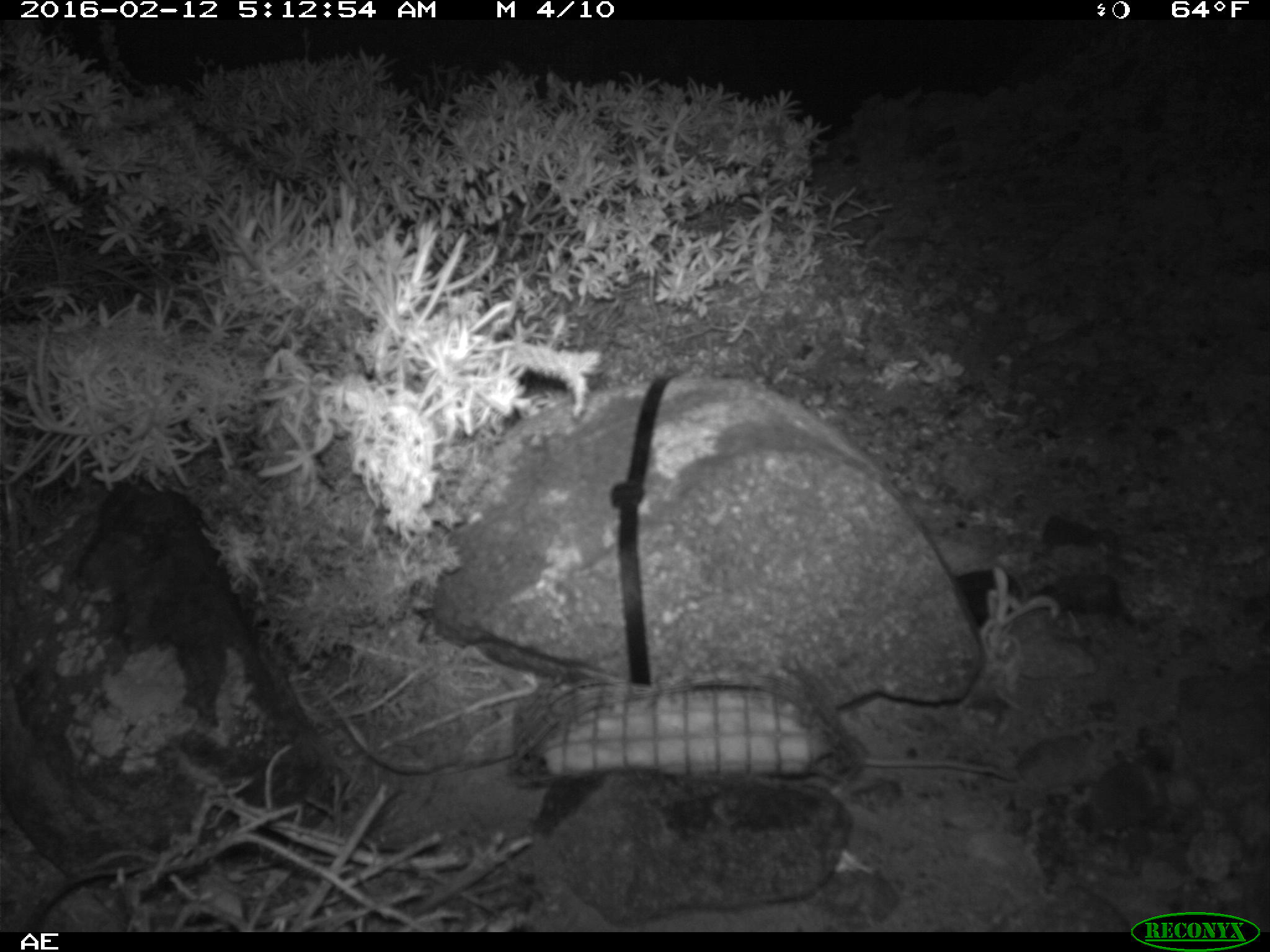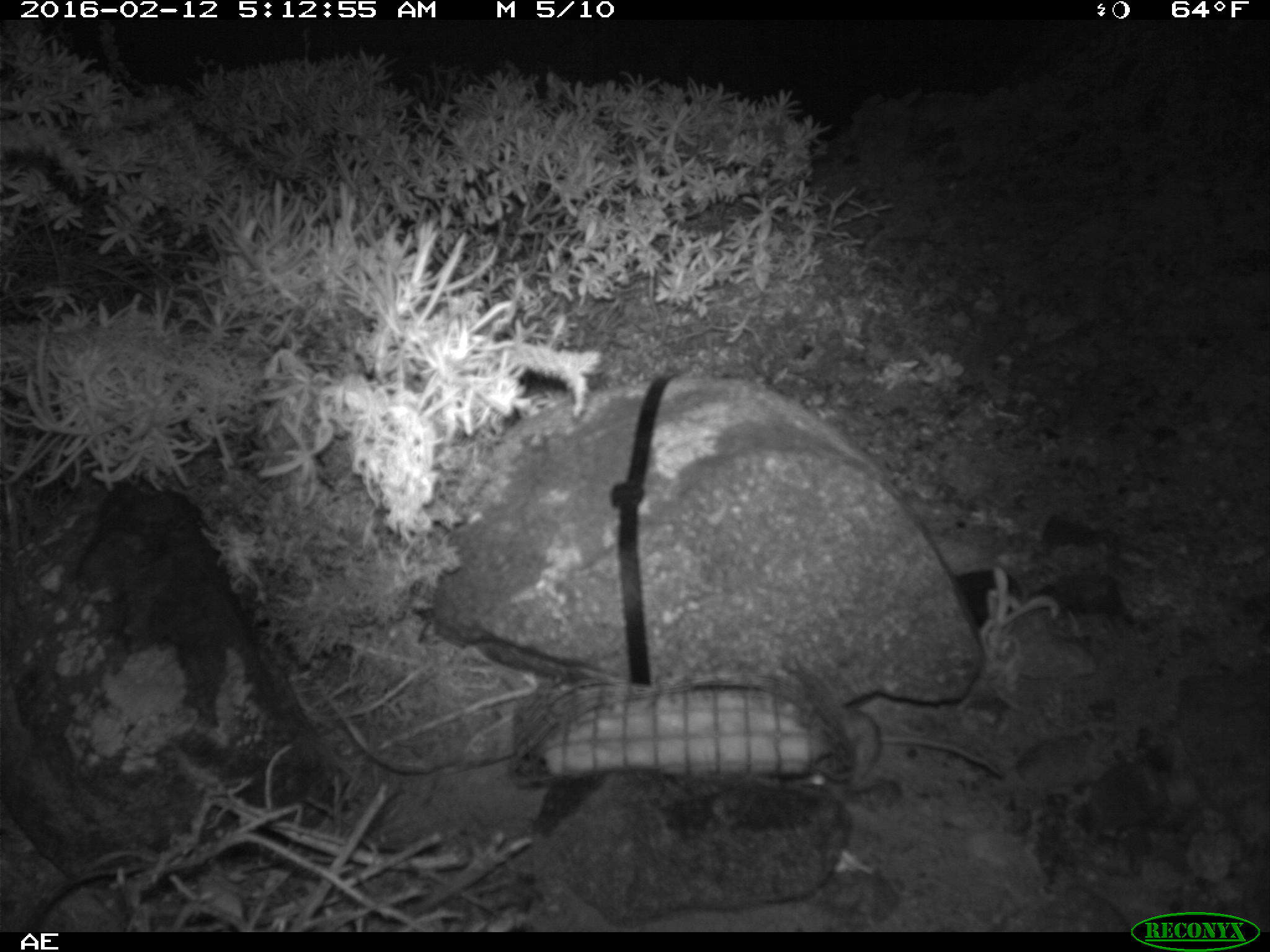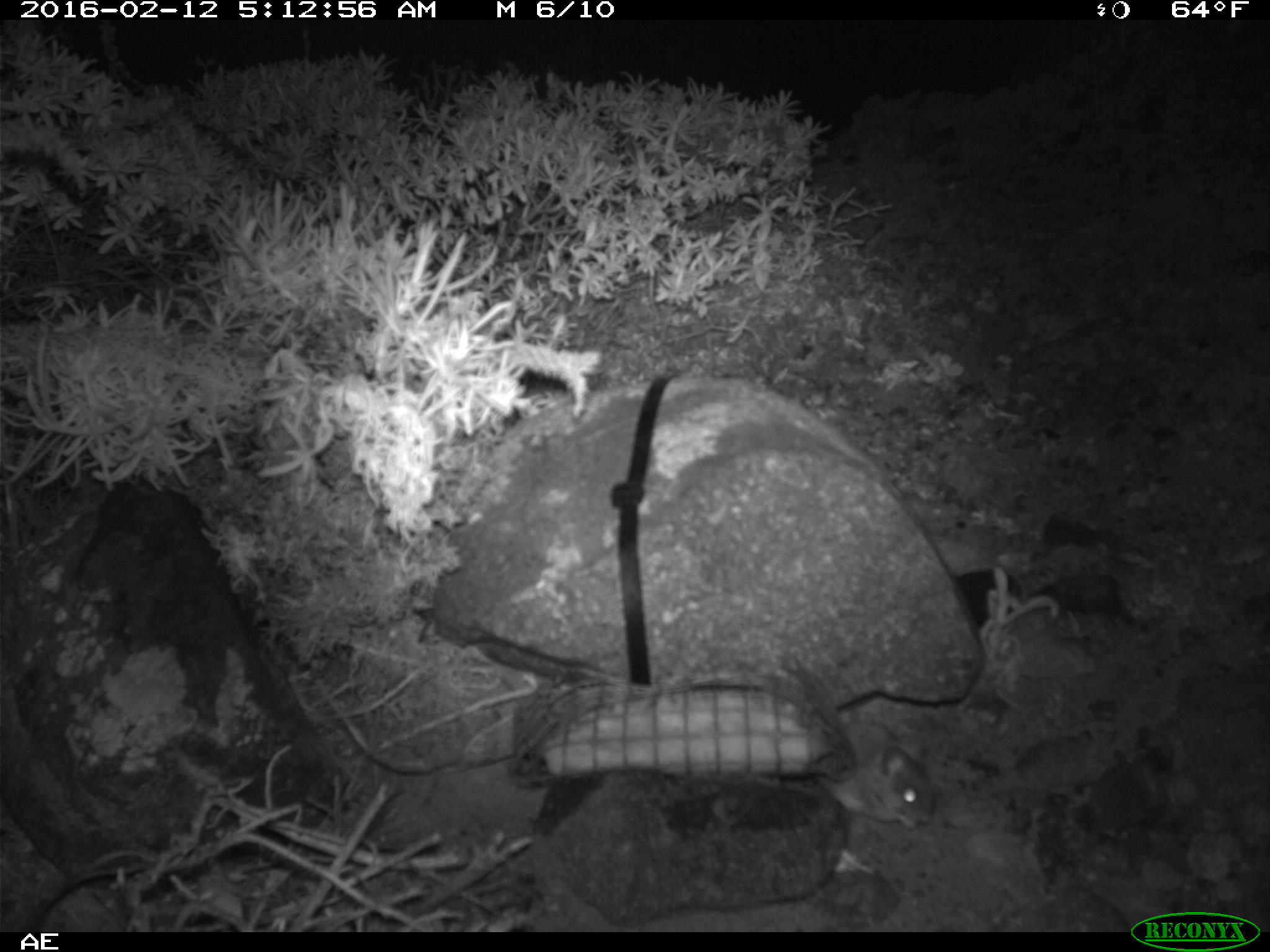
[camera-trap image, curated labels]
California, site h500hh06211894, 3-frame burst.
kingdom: Animalia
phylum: Chordata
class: Mammalia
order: Rodentia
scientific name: Rodentia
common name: rodent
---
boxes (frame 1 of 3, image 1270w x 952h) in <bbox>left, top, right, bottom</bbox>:
rodent: <bbox>849, 736, 1016, 780</bbox>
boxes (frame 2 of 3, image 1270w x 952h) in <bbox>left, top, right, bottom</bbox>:
rodent: <bbox>798, 706, 1005, 792</bbox>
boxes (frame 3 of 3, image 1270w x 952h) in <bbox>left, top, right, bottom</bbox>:
rodent: <bbox>816, 720, 935, 830</bbox>